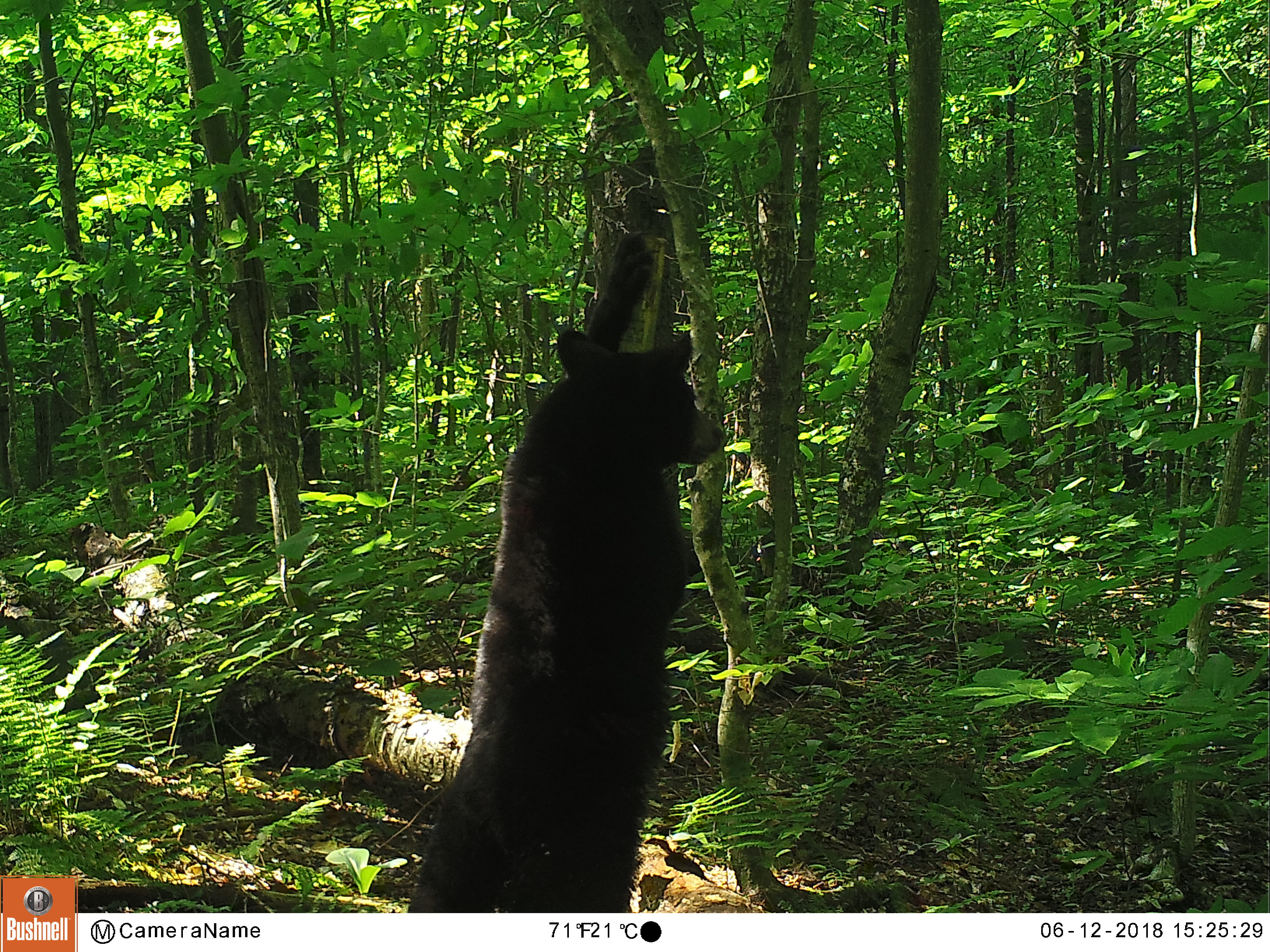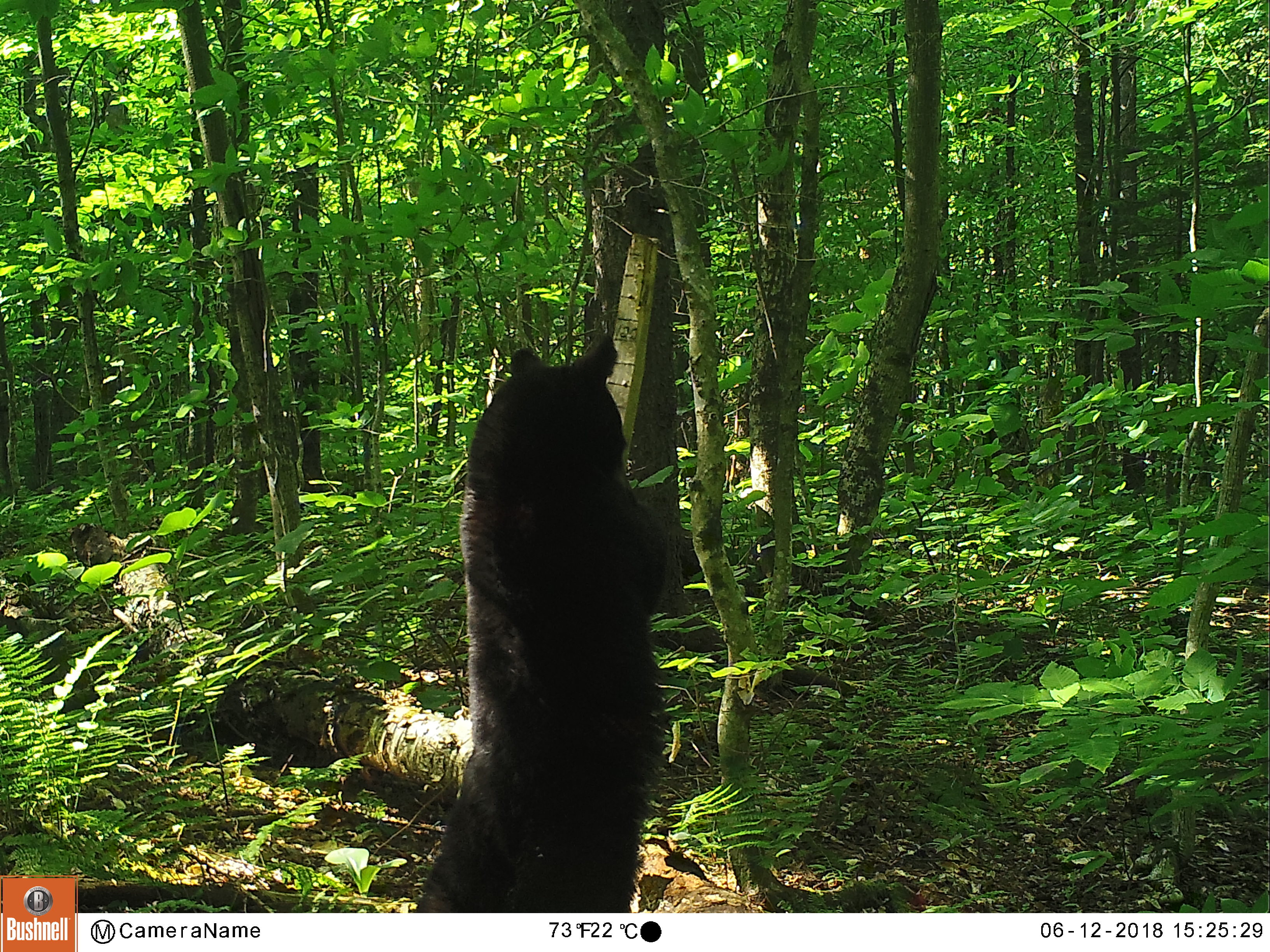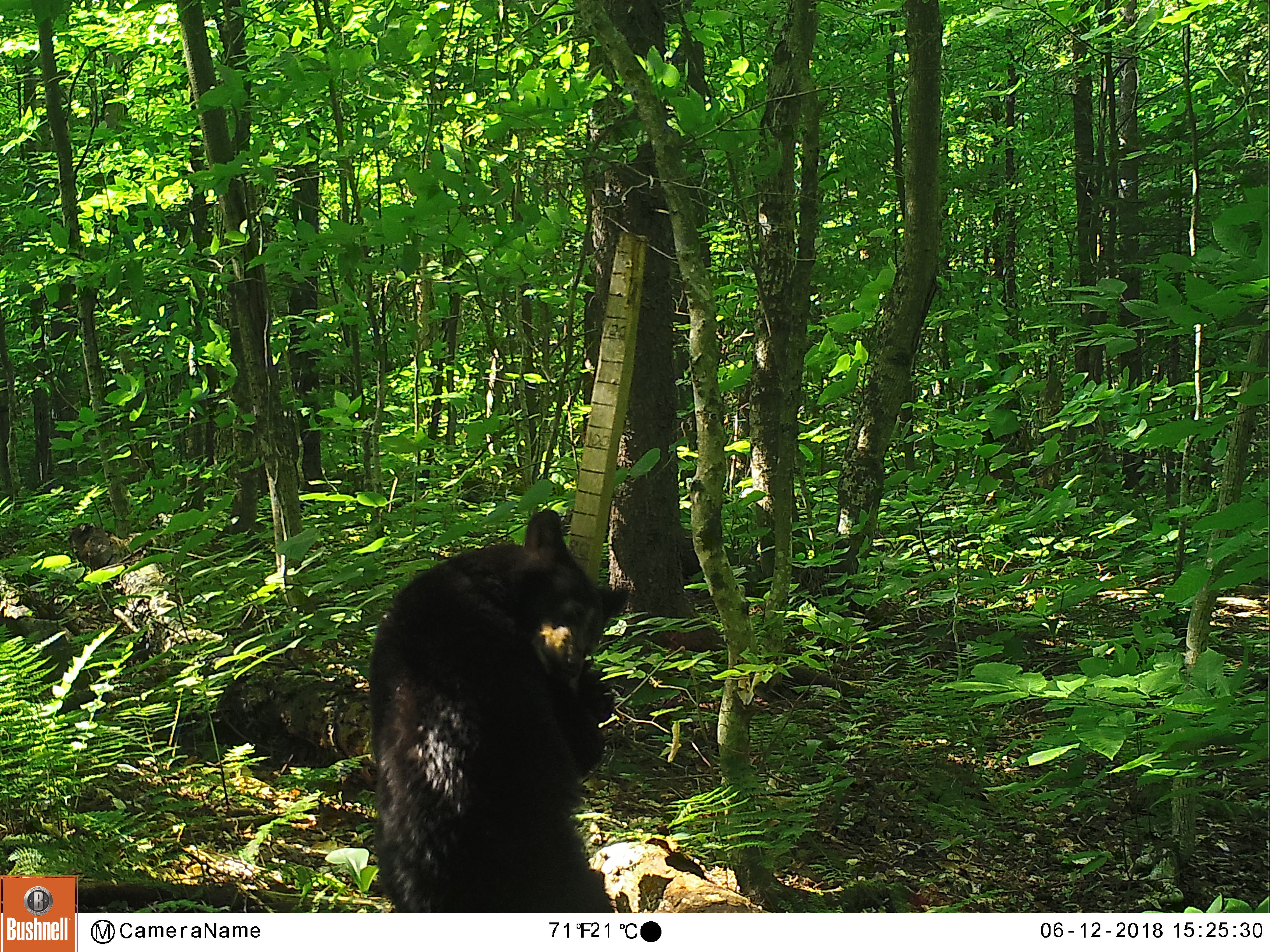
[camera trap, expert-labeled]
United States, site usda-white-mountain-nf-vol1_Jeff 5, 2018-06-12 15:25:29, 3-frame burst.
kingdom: Animalia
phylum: Chordata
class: Mammalia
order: Carnivora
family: Ursidae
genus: Ursus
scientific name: Ursus americanus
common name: black bear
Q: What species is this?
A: Black bear (Ursus americanus).